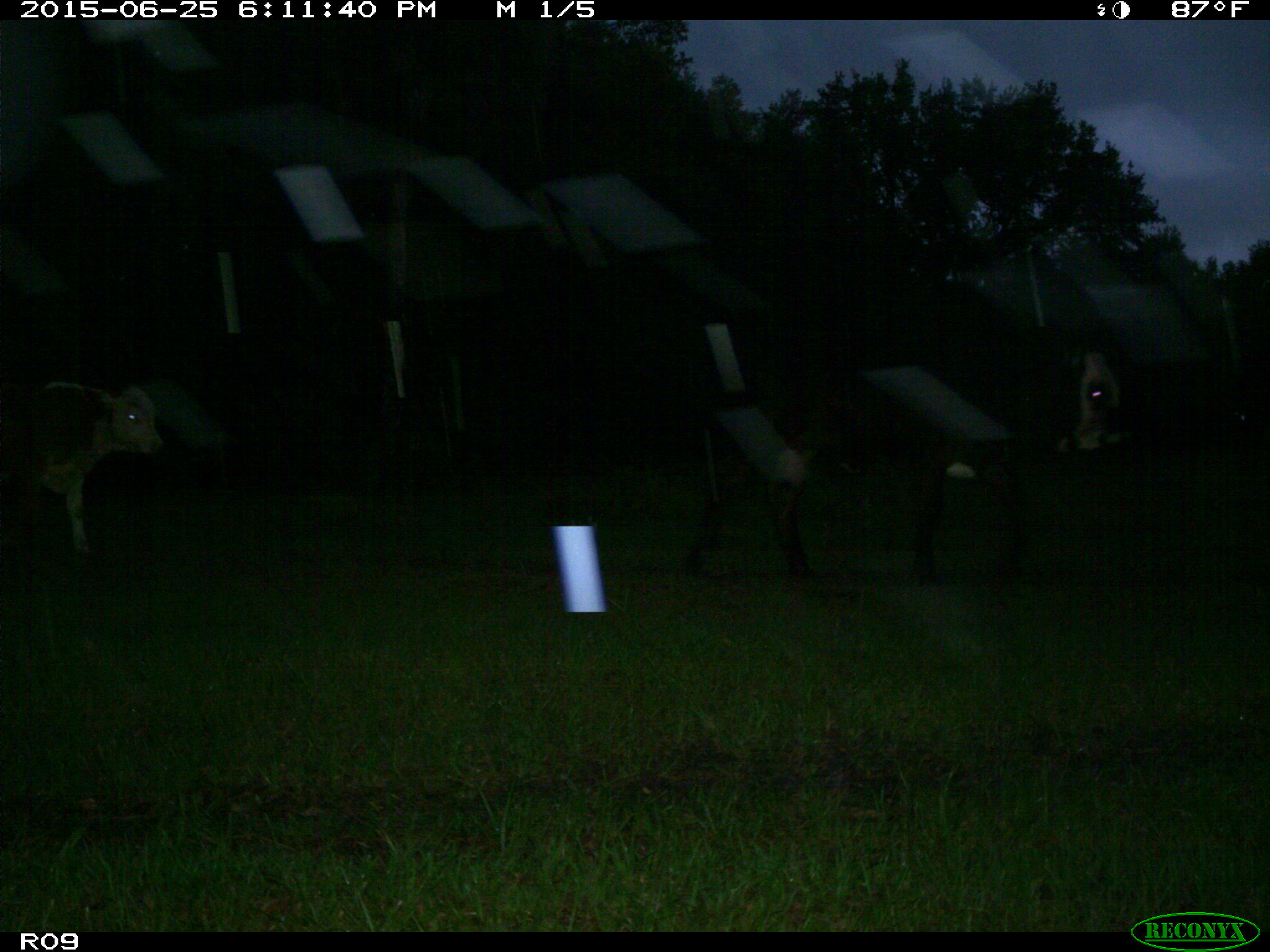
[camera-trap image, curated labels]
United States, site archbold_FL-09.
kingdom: Animalia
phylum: Chordata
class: Mammalia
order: Artiodactyla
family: Bovidae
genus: Bos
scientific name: Bos taurus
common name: domestic cow